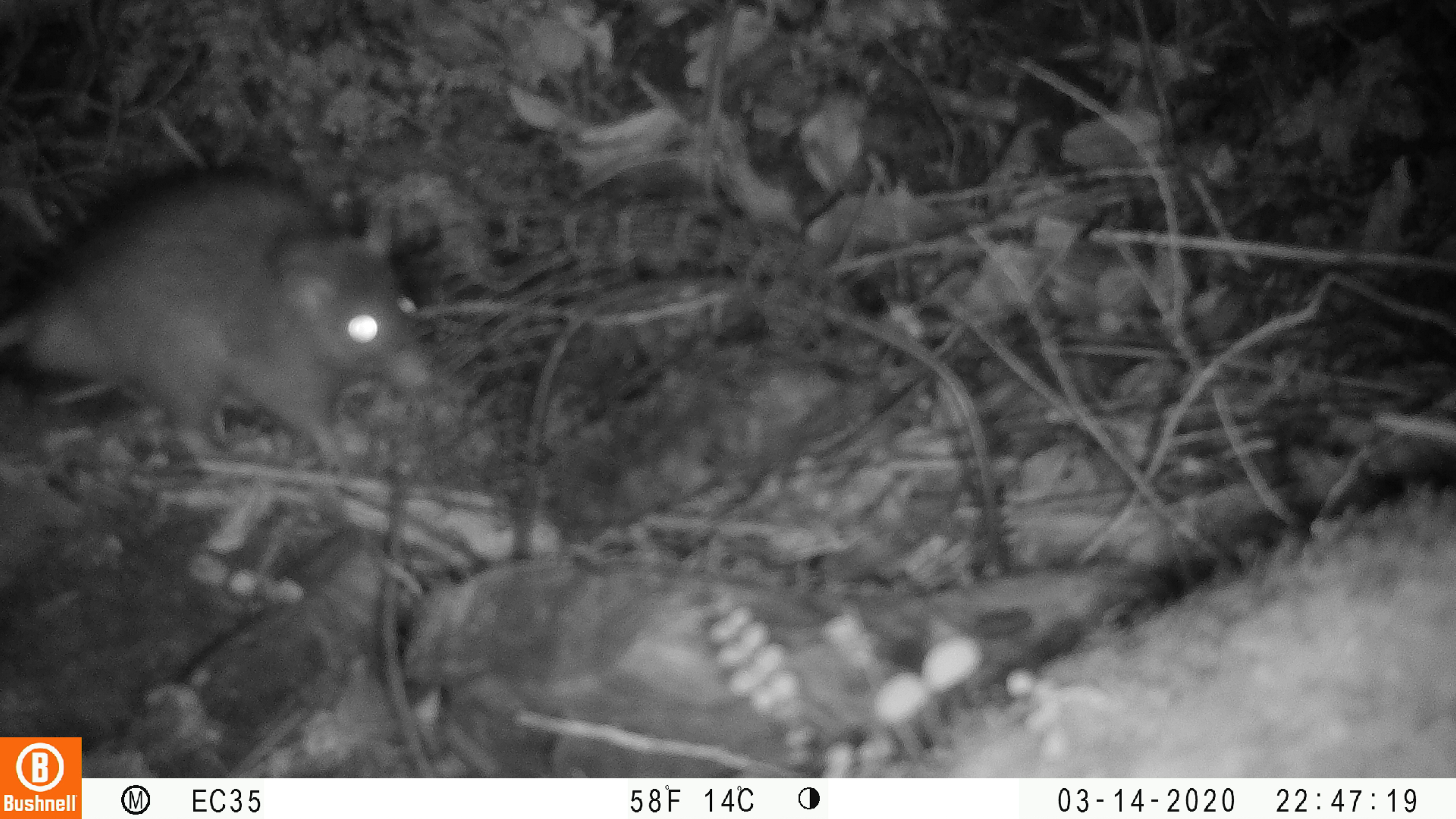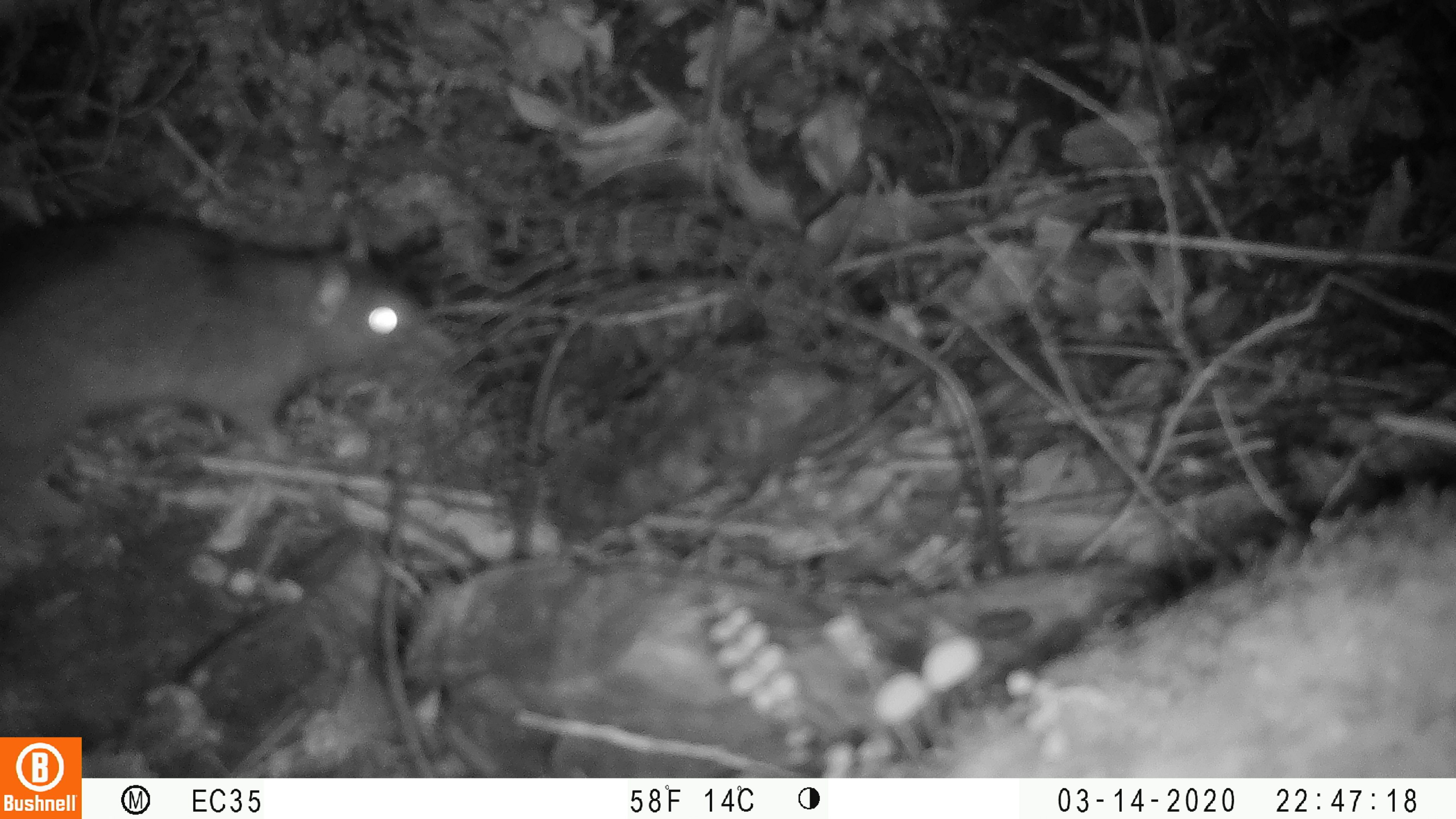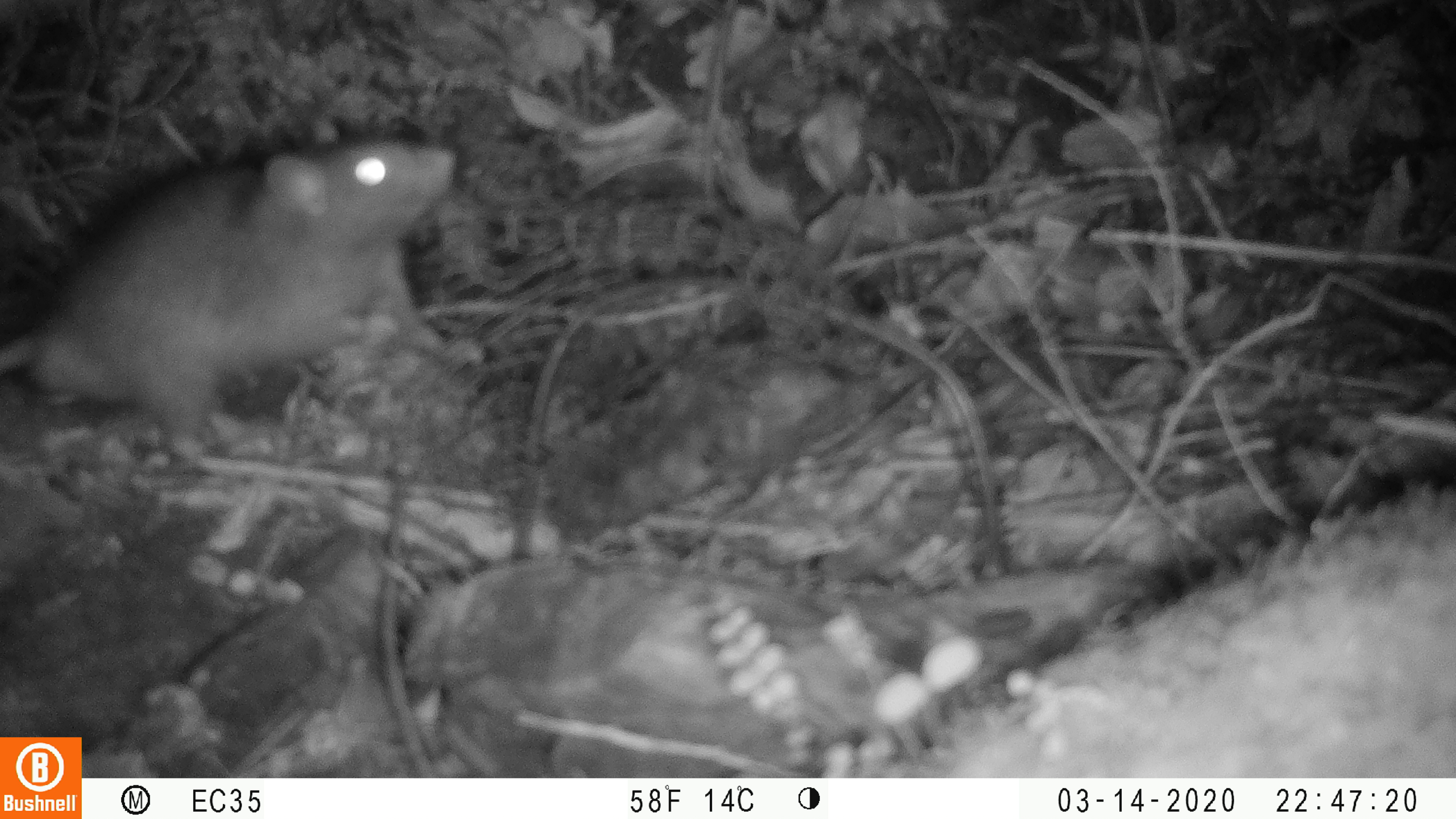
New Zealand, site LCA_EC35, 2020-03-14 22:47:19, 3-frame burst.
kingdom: Animalia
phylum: Chordata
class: Mammalia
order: Rodentia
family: Muridae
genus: Rattus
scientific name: Rattus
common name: rat